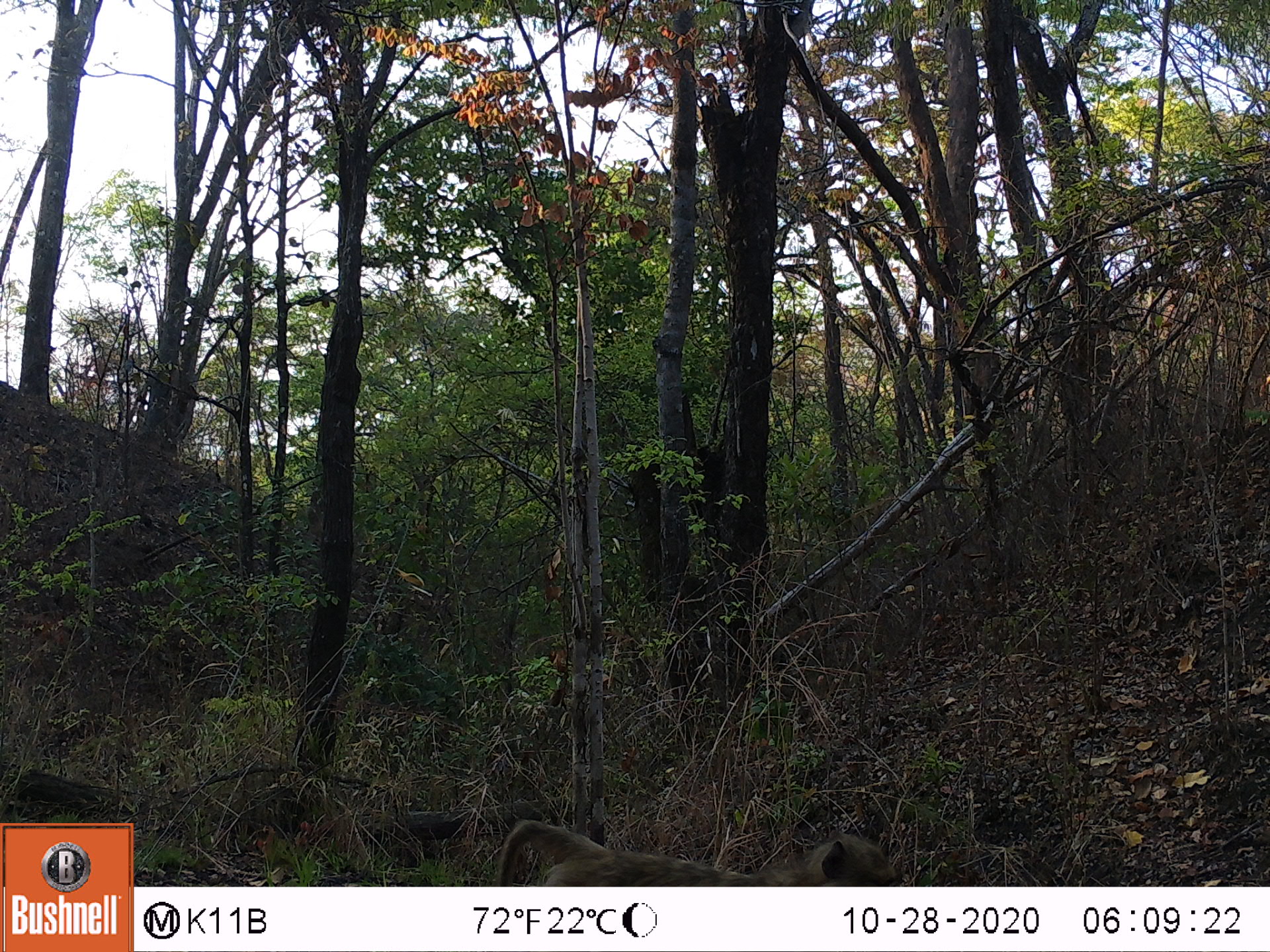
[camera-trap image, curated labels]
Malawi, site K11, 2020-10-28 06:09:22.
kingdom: Animalia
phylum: Chordata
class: Mammalia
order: Primates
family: Cercopithecidae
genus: Papio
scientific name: Papio cynocephalus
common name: yellow baboon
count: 1